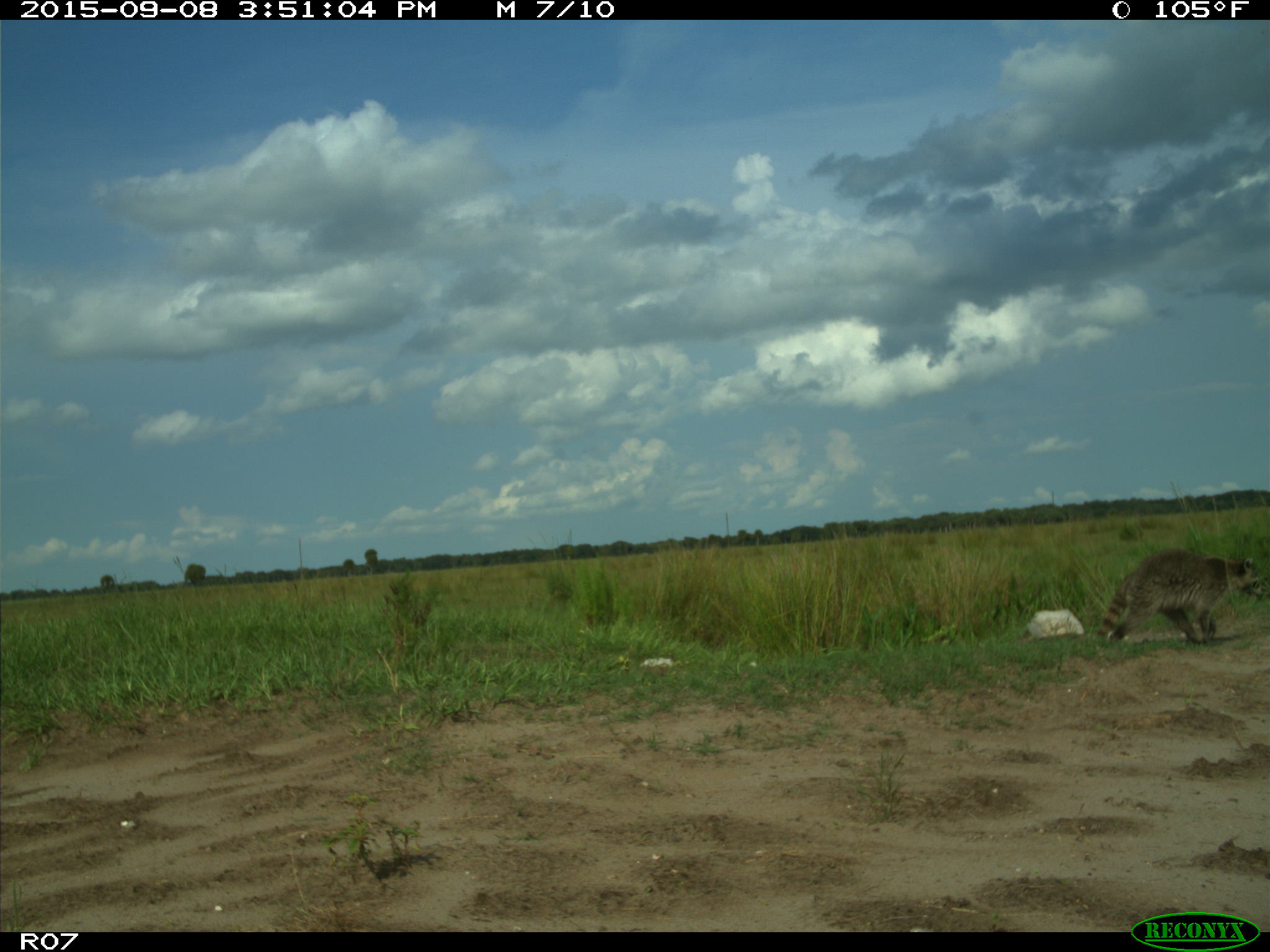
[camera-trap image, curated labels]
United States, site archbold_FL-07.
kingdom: Animalia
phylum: Chordata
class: Mammalia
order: Carnivora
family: Procyonidae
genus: Procyon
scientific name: Procyon lotor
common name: common raccoon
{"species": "Procyon lotor (common raccoon)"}